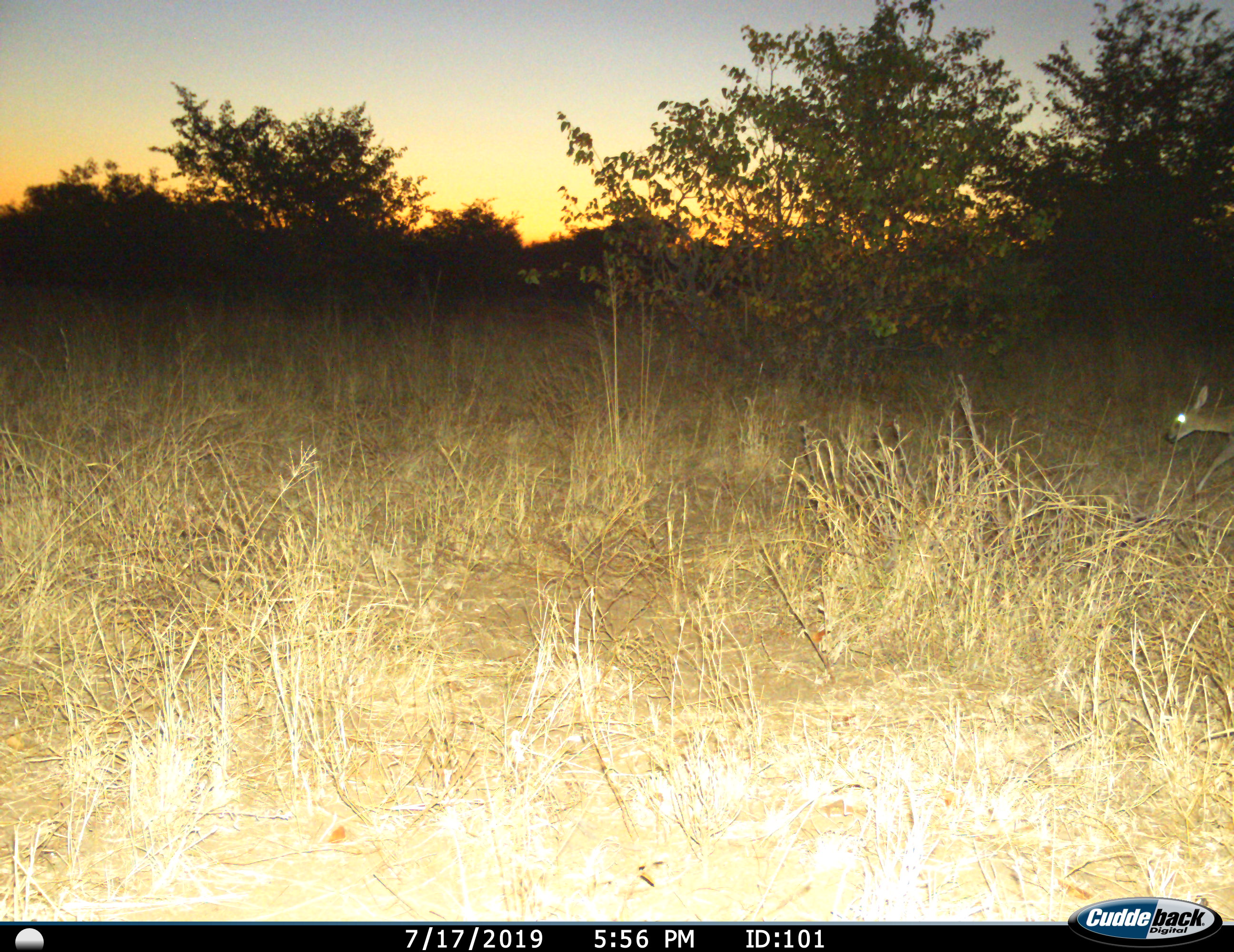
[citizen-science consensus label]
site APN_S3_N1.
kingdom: Animalia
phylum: Chordata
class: Mammalia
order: Artiodactyla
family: Bovidae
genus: Sylvicapra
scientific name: Sylvicapra grimmia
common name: common duiker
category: duikercommongrey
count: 1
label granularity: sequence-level